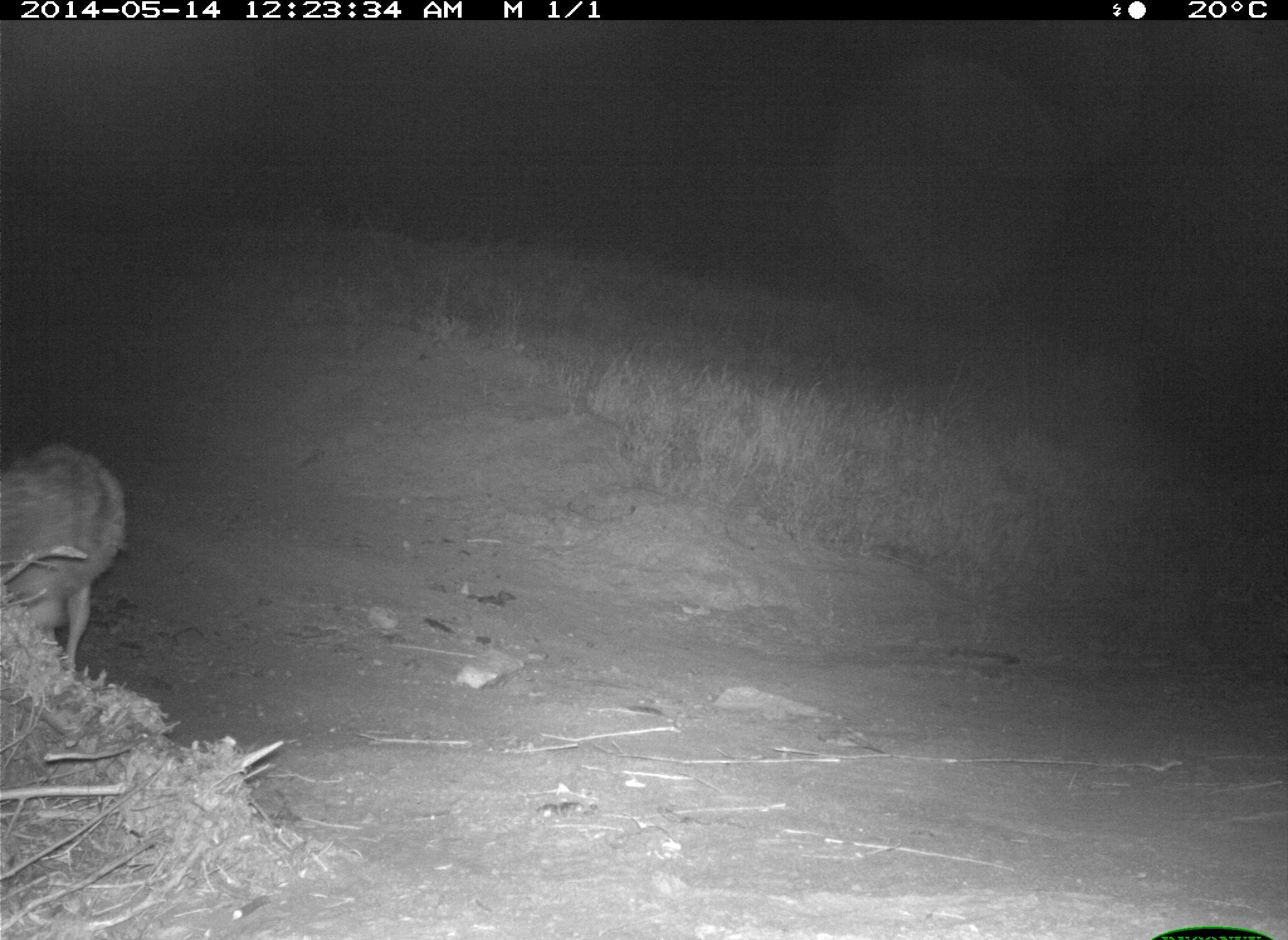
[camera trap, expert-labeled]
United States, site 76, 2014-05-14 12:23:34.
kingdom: Animalia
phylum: Chordata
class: Mammalia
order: Carnivora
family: Canidae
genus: Canis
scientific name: Canis latrans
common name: coyote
Coyote (Canis latrans).